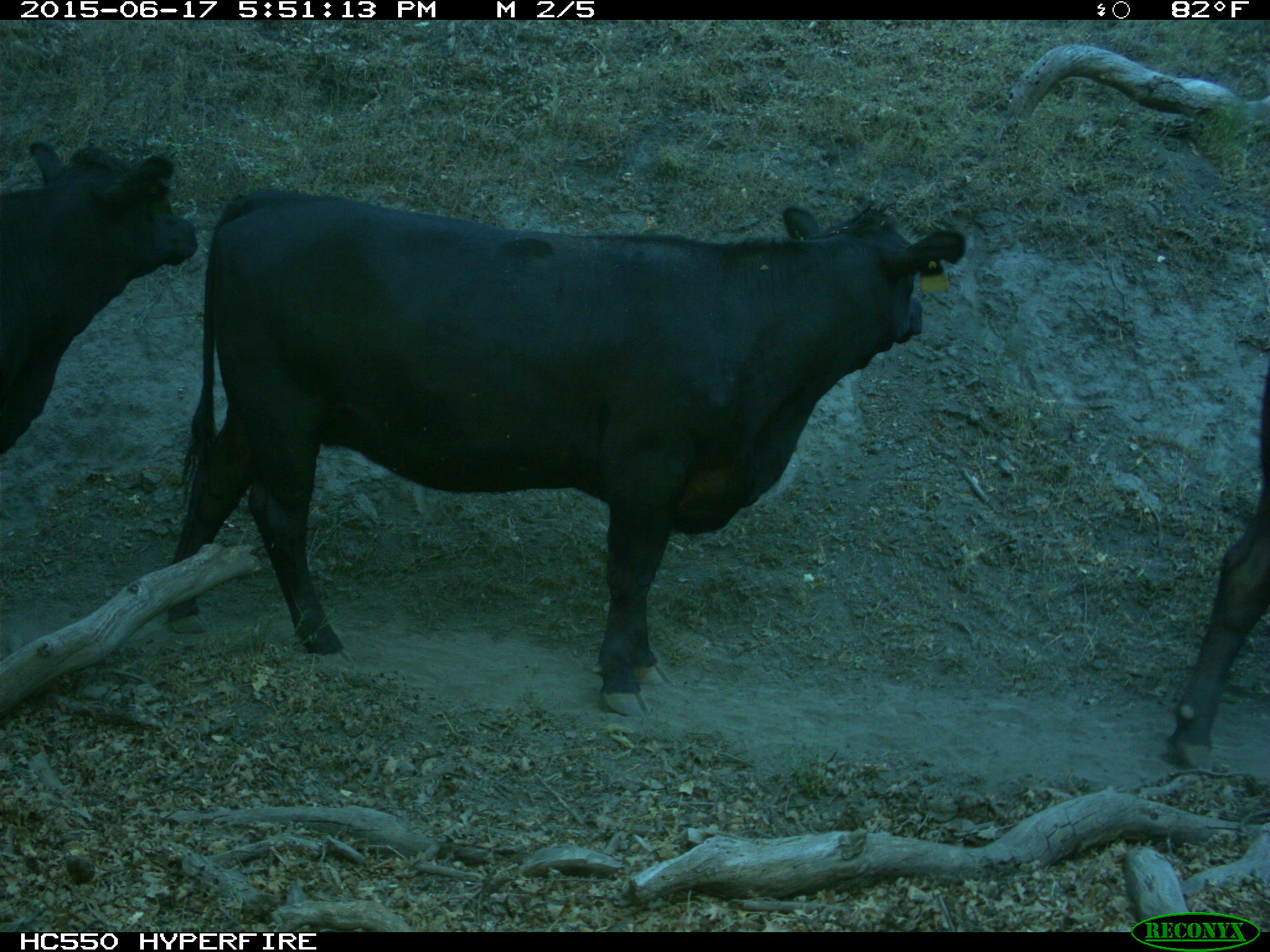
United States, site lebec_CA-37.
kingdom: Animalia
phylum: Chordata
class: Mammalia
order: Artiodactyla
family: Bovidae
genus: Bos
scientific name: Bos taurus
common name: domestic cow